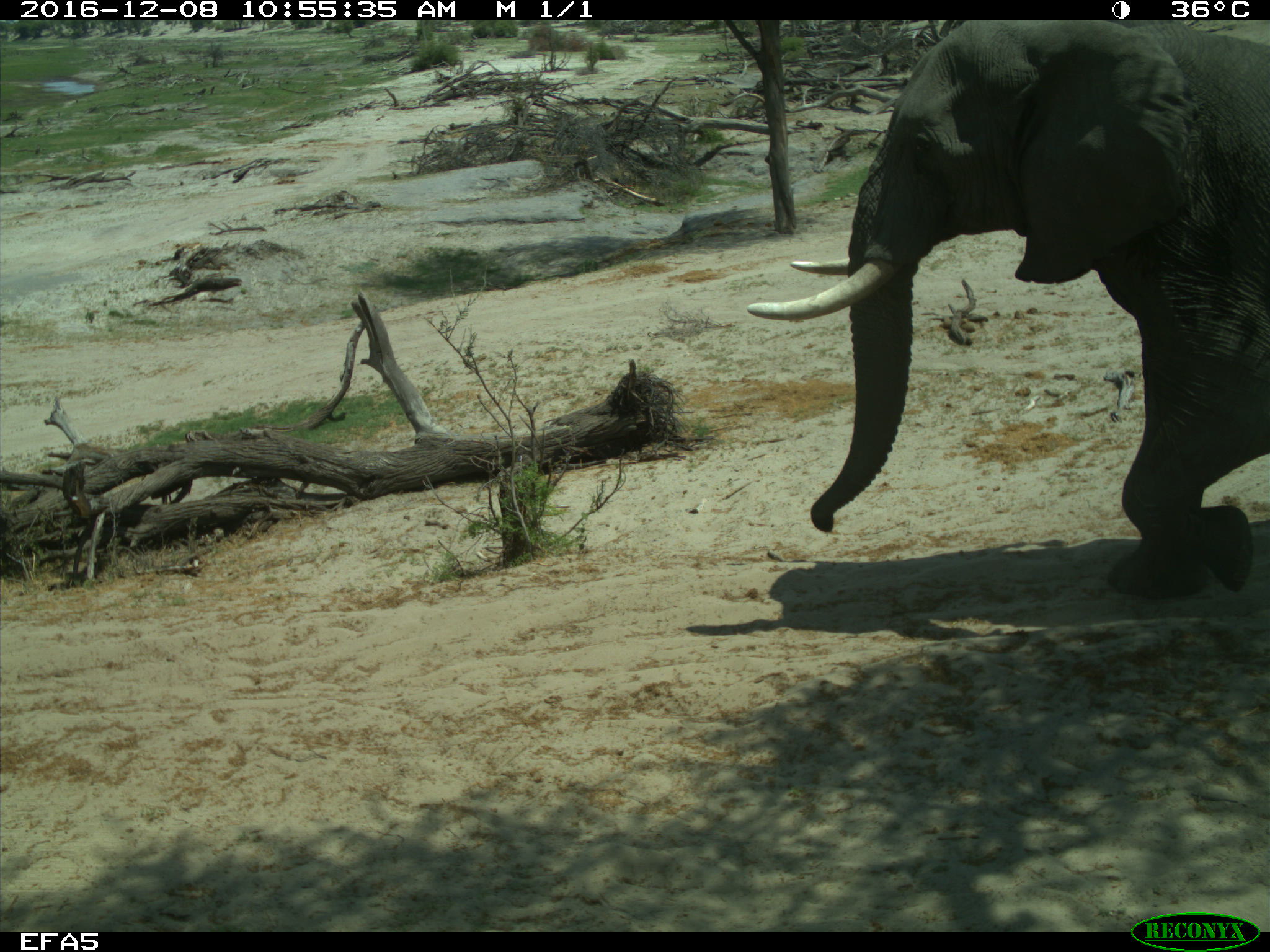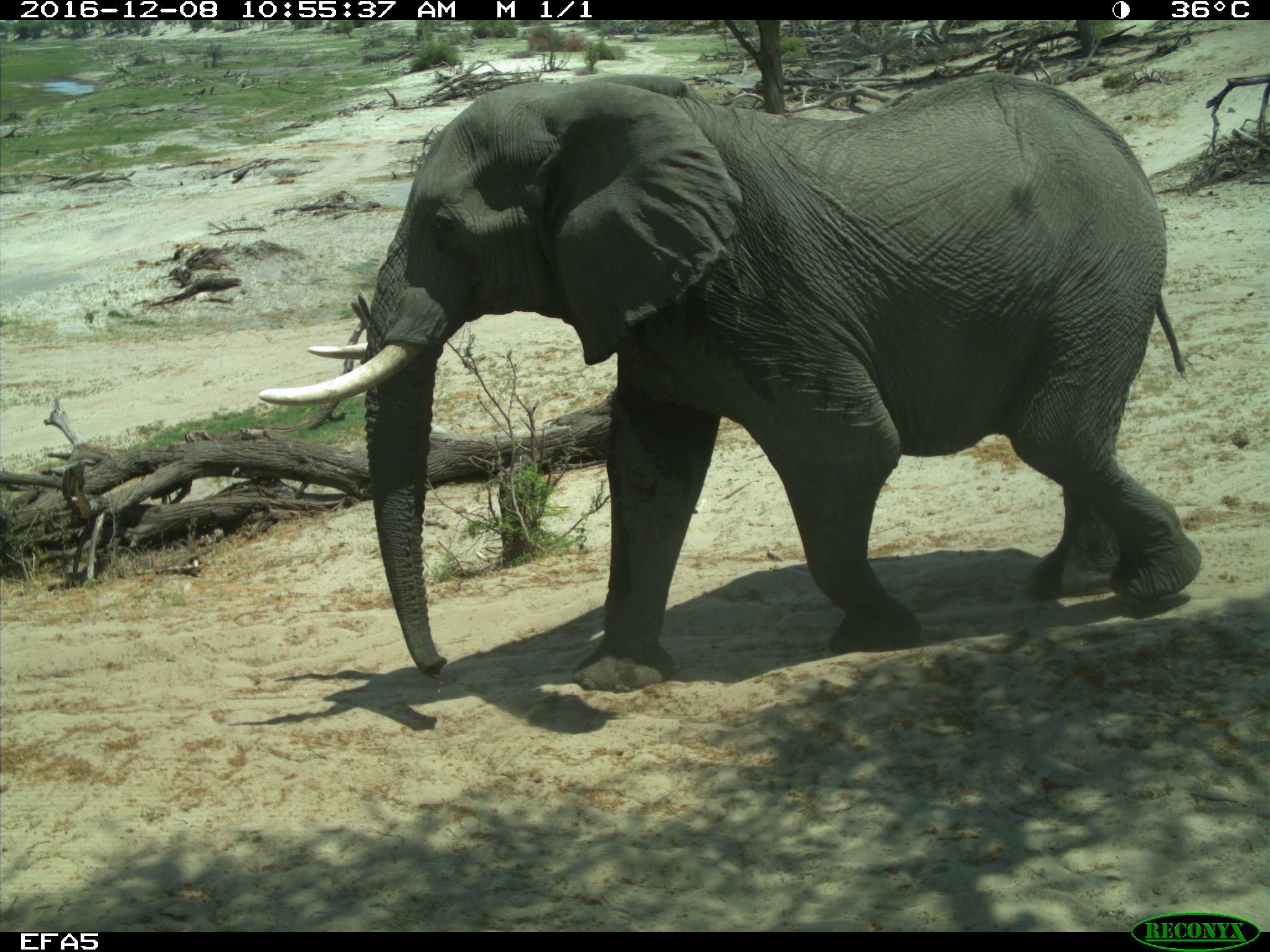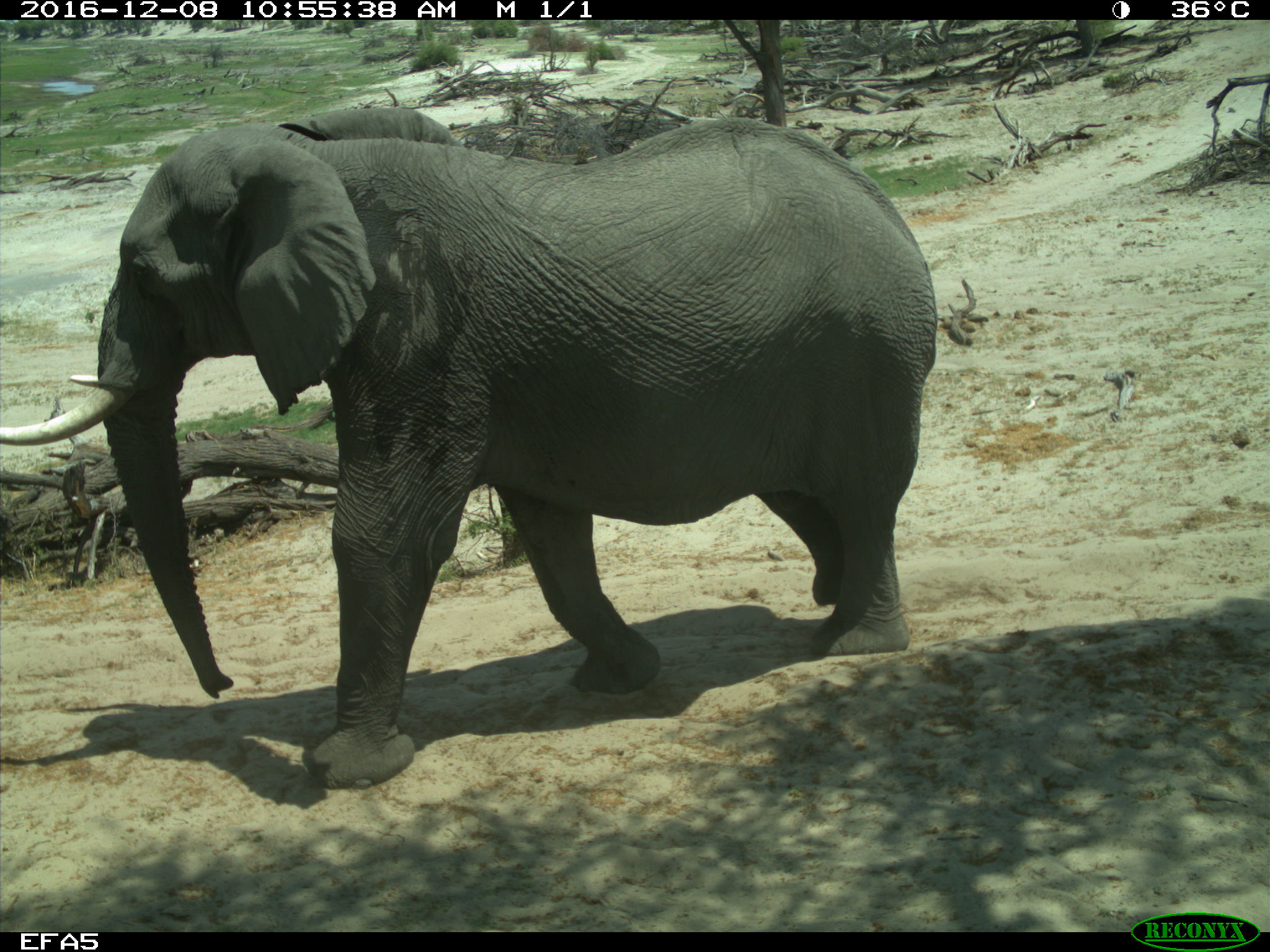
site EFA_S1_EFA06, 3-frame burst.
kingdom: Animalia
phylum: Chordata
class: Mammalia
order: Proboscidea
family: Elephantidae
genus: Loxodonta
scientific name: Loxodonta africana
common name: african bush elephant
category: elephant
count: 1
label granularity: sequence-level